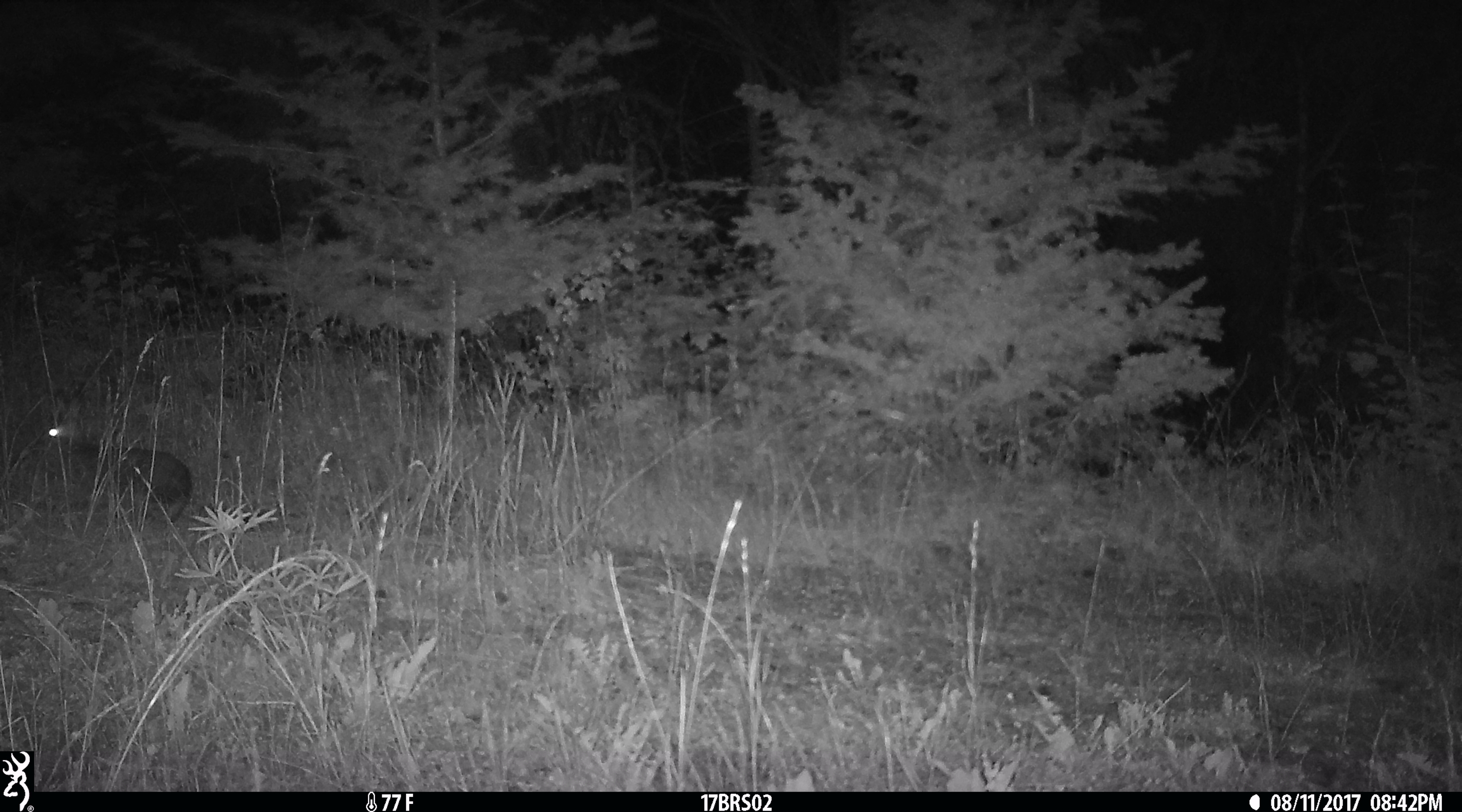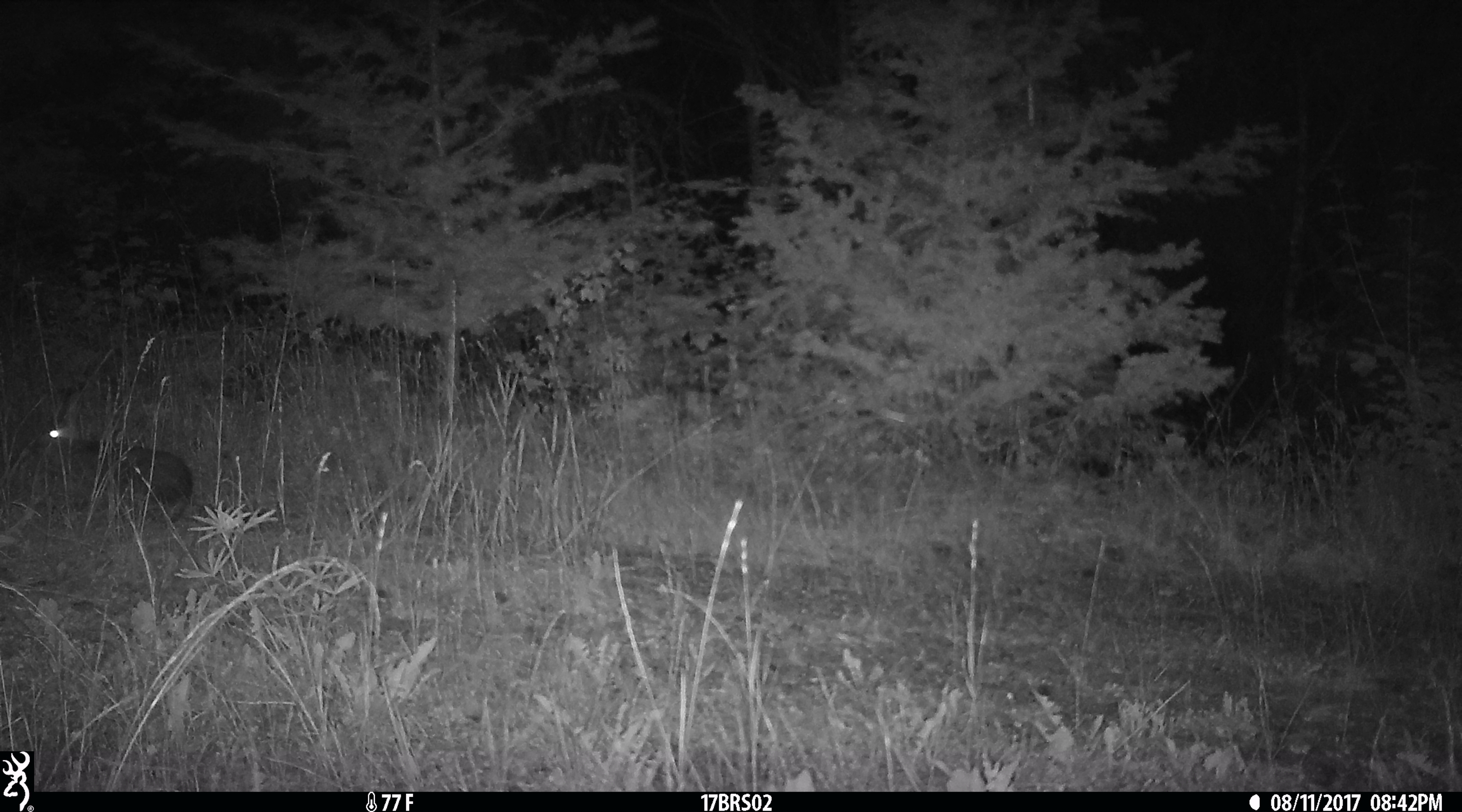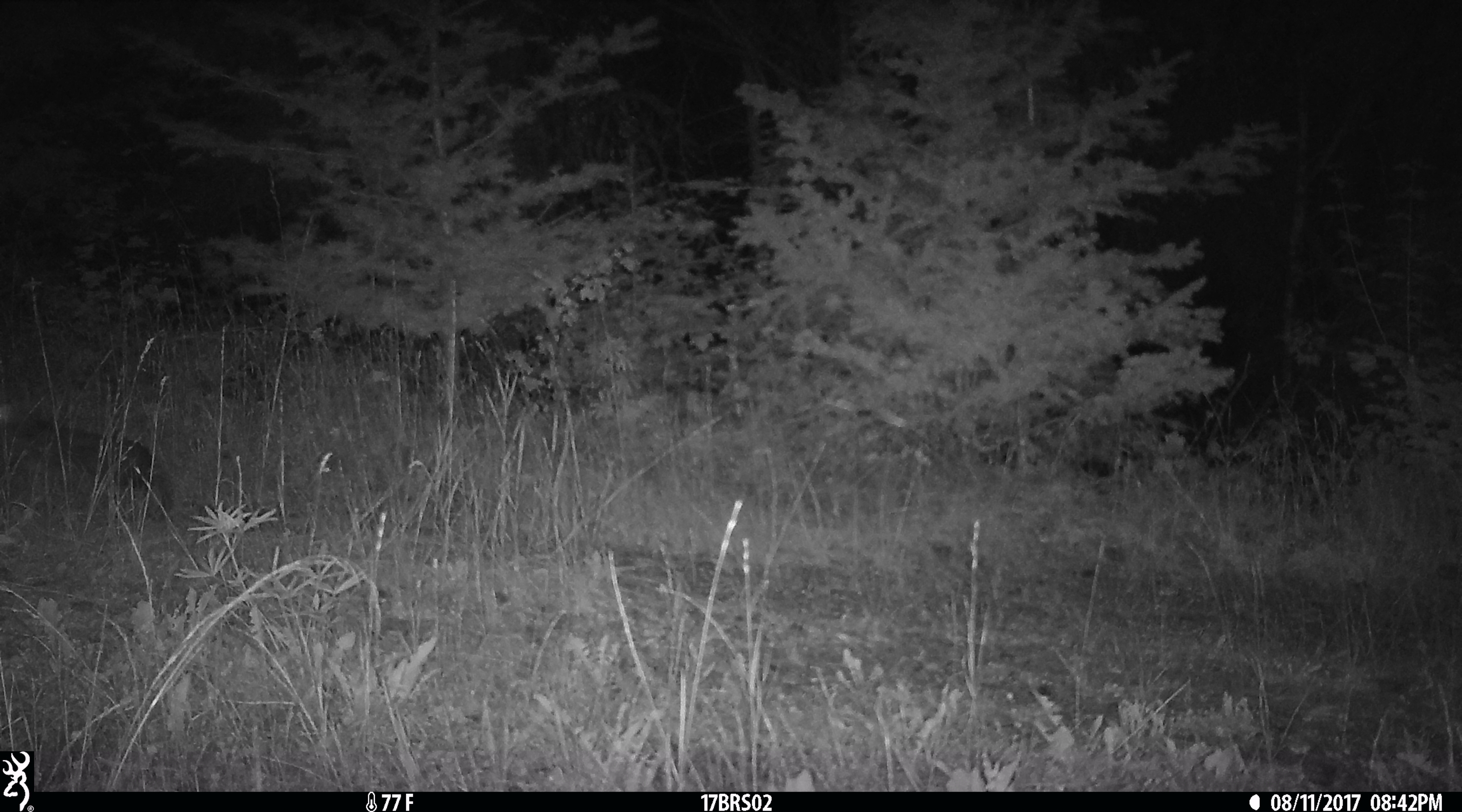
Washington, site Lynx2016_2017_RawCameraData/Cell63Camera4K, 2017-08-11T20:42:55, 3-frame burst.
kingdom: Animalia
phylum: Chordata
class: Mammalia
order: Lagomorpha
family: Leporidae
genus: Lepus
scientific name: Lepus americanus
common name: snowshoe hare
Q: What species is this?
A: Lepus americanus (snowshoe hare).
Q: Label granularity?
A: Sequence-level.